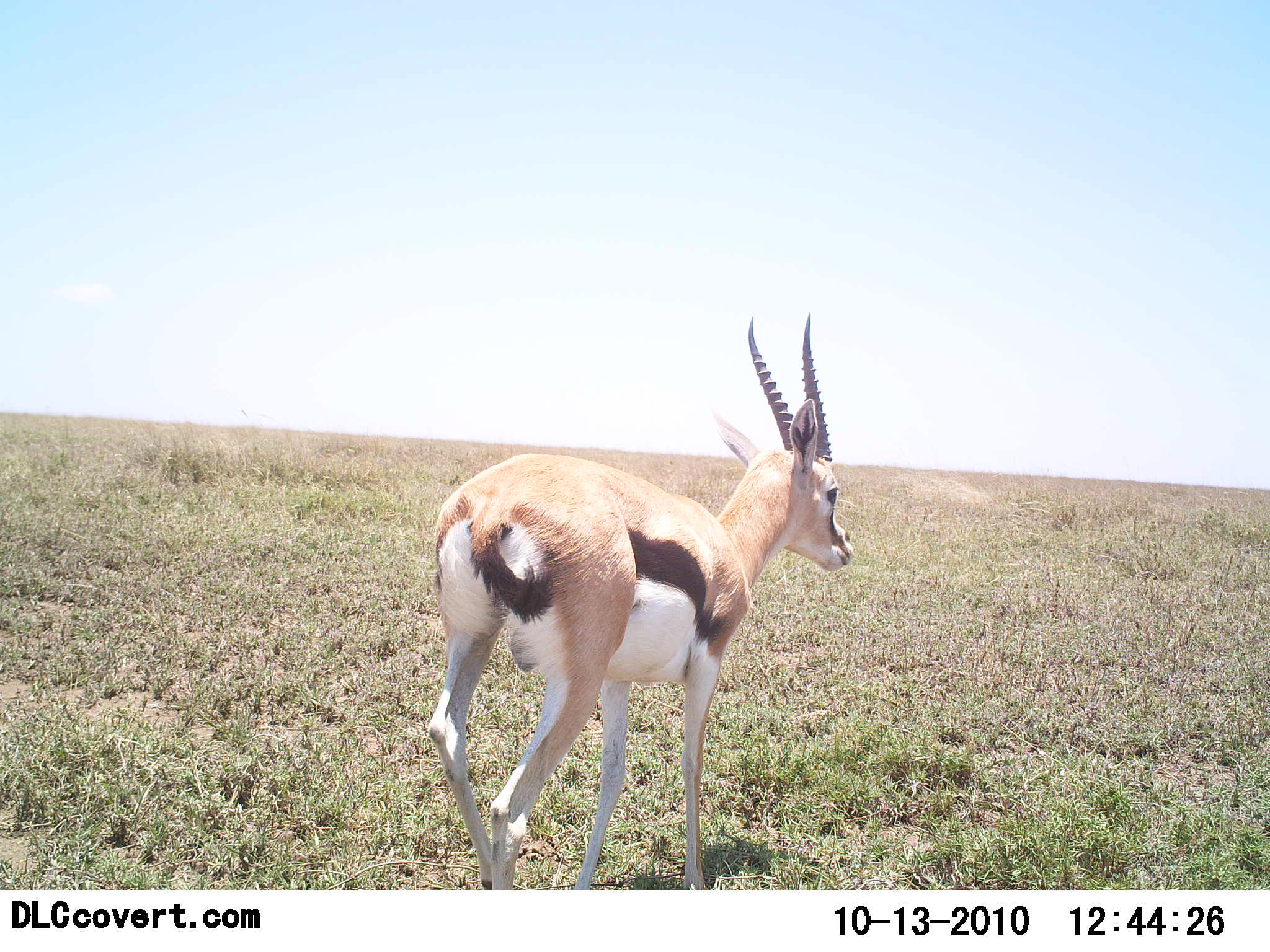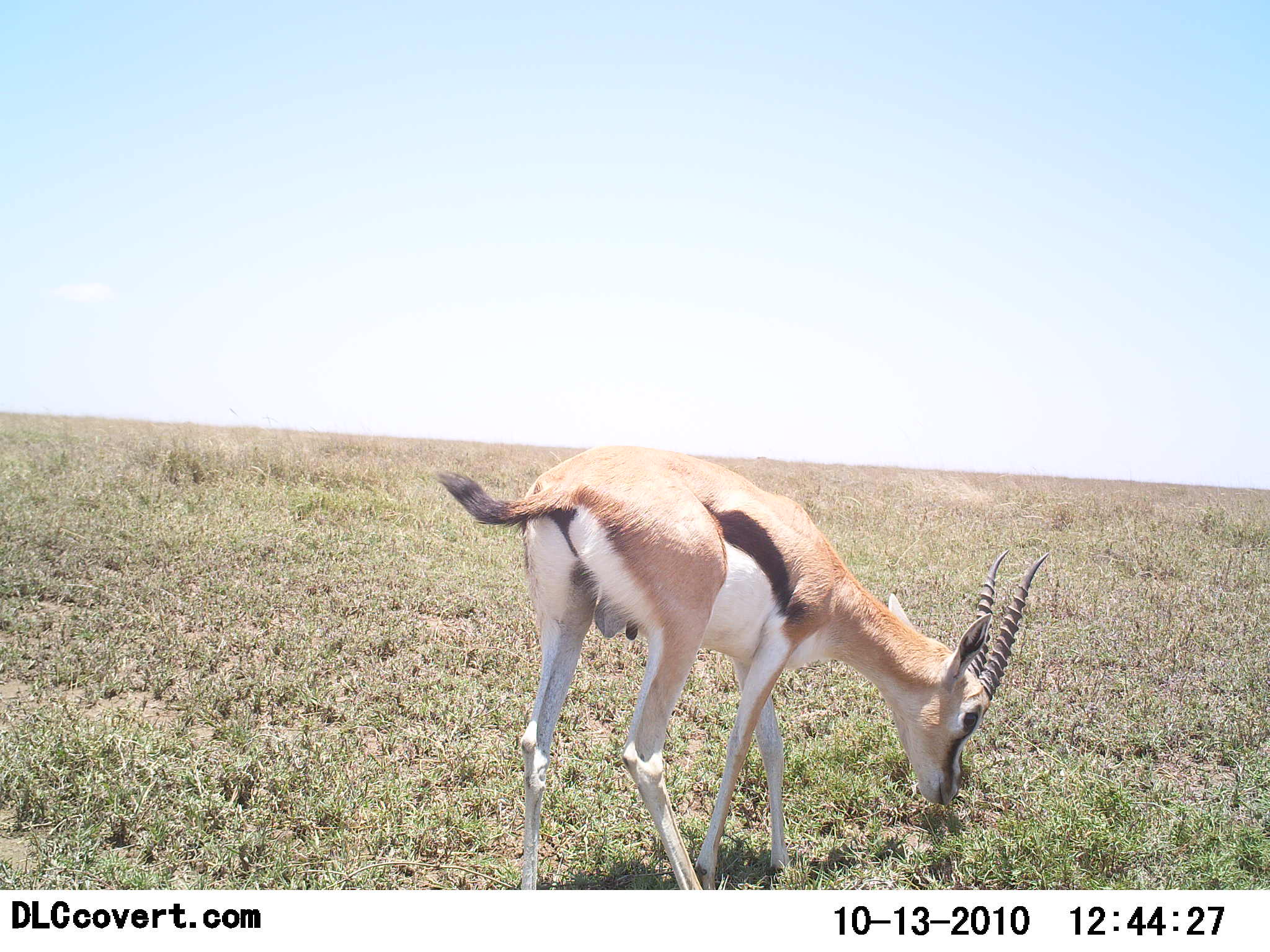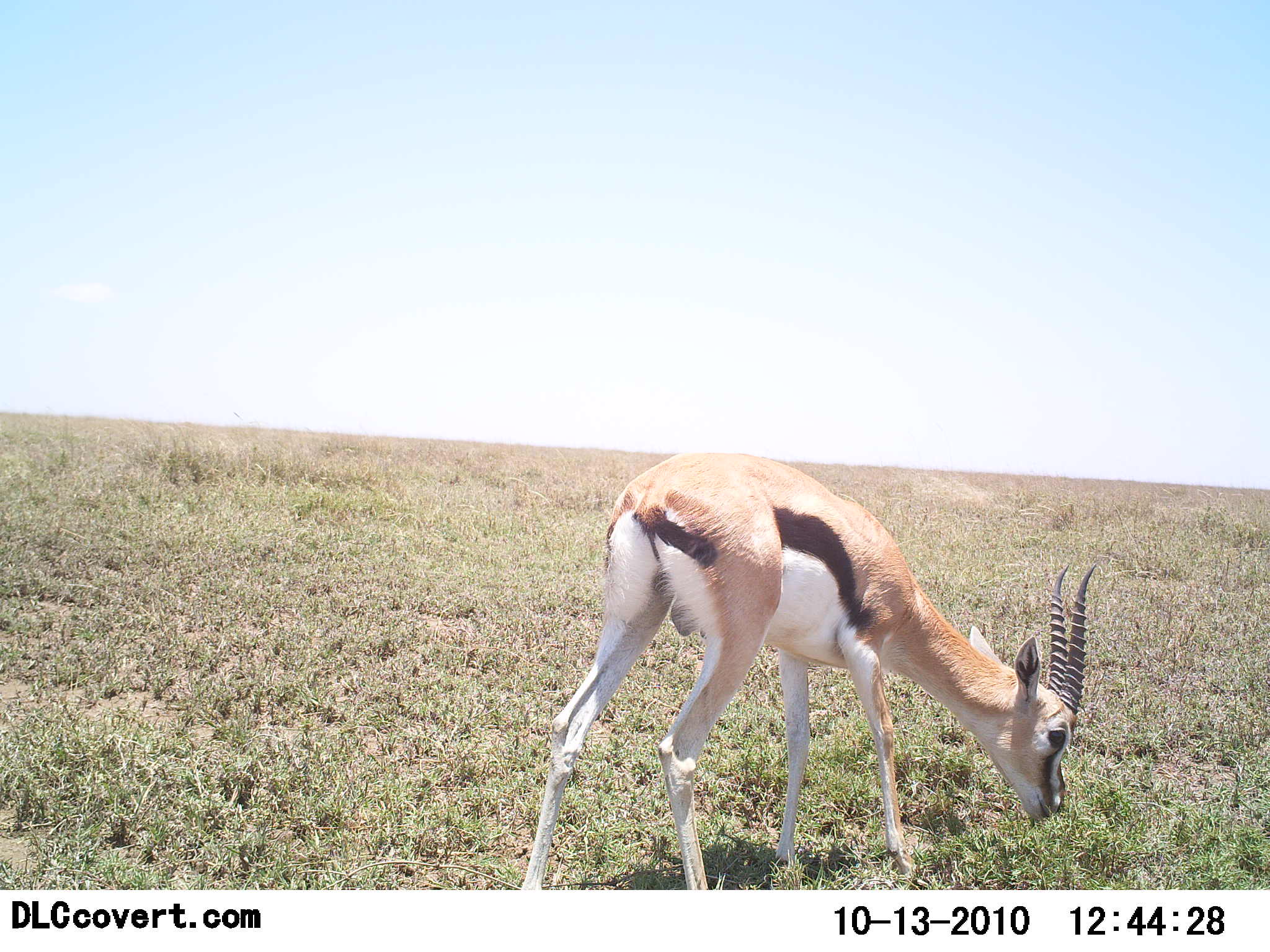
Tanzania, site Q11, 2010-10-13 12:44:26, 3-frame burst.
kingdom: Animalia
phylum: Chordata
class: Mammalia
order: Artiodactyla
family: Bovidae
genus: Eudorcas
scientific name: Eudorcas thomsonii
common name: thomson's gazelle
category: gazellethomsons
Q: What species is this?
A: Gazellethomsons (thomson's gazelle) (Eudorcas thomsonii).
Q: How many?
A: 1.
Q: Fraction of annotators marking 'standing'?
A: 30%.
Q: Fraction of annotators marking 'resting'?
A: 0%.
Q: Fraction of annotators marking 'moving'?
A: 40%.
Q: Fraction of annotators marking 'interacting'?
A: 0%.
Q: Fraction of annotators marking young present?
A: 0%.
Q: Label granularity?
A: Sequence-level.